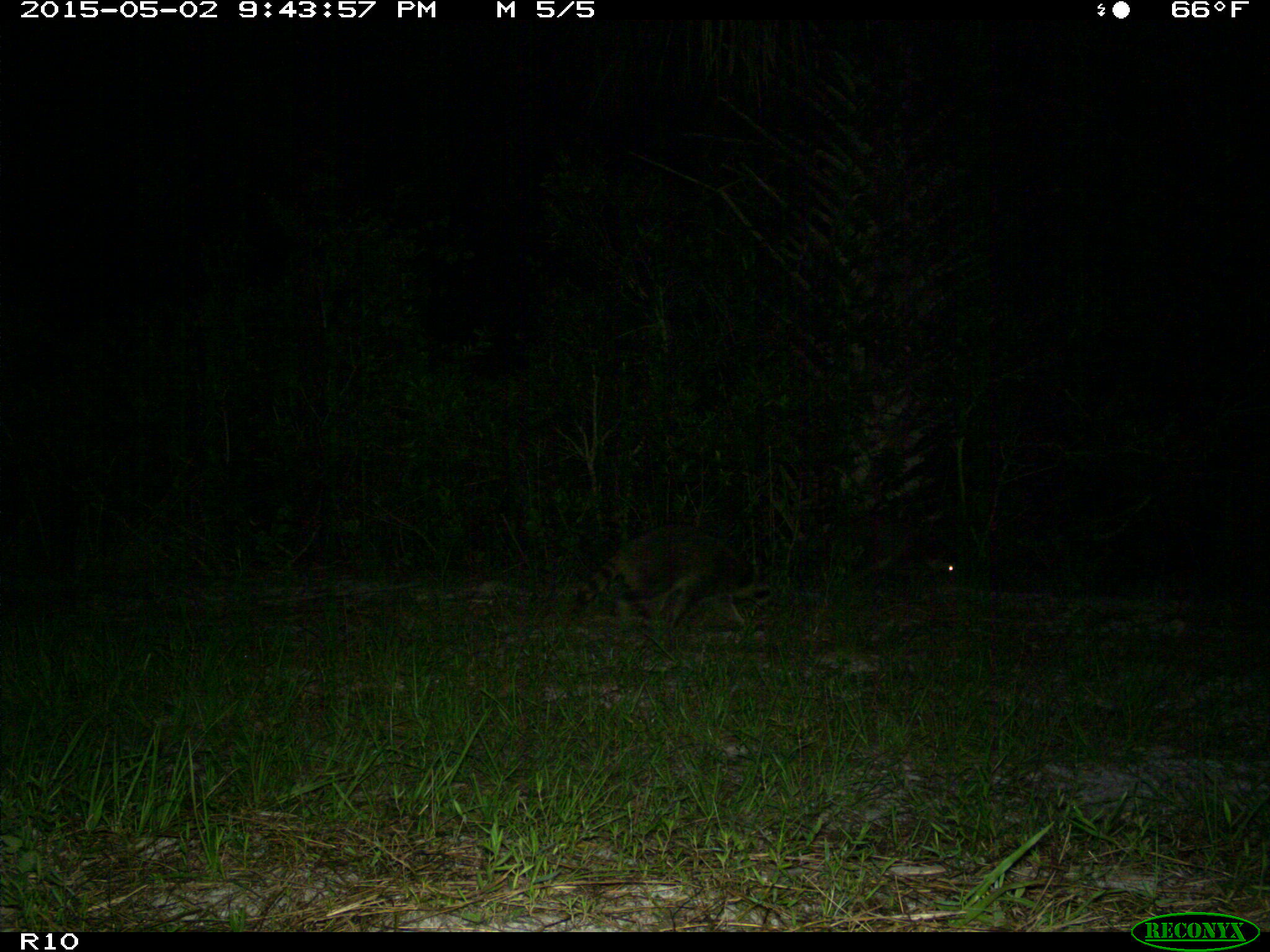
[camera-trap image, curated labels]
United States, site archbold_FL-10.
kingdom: Animalia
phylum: Chordata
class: Mammalia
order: Carnivora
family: Procyonidae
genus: Procyon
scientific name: Procyon lotor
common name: common raccoon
Procyon lotor (common raccoon).